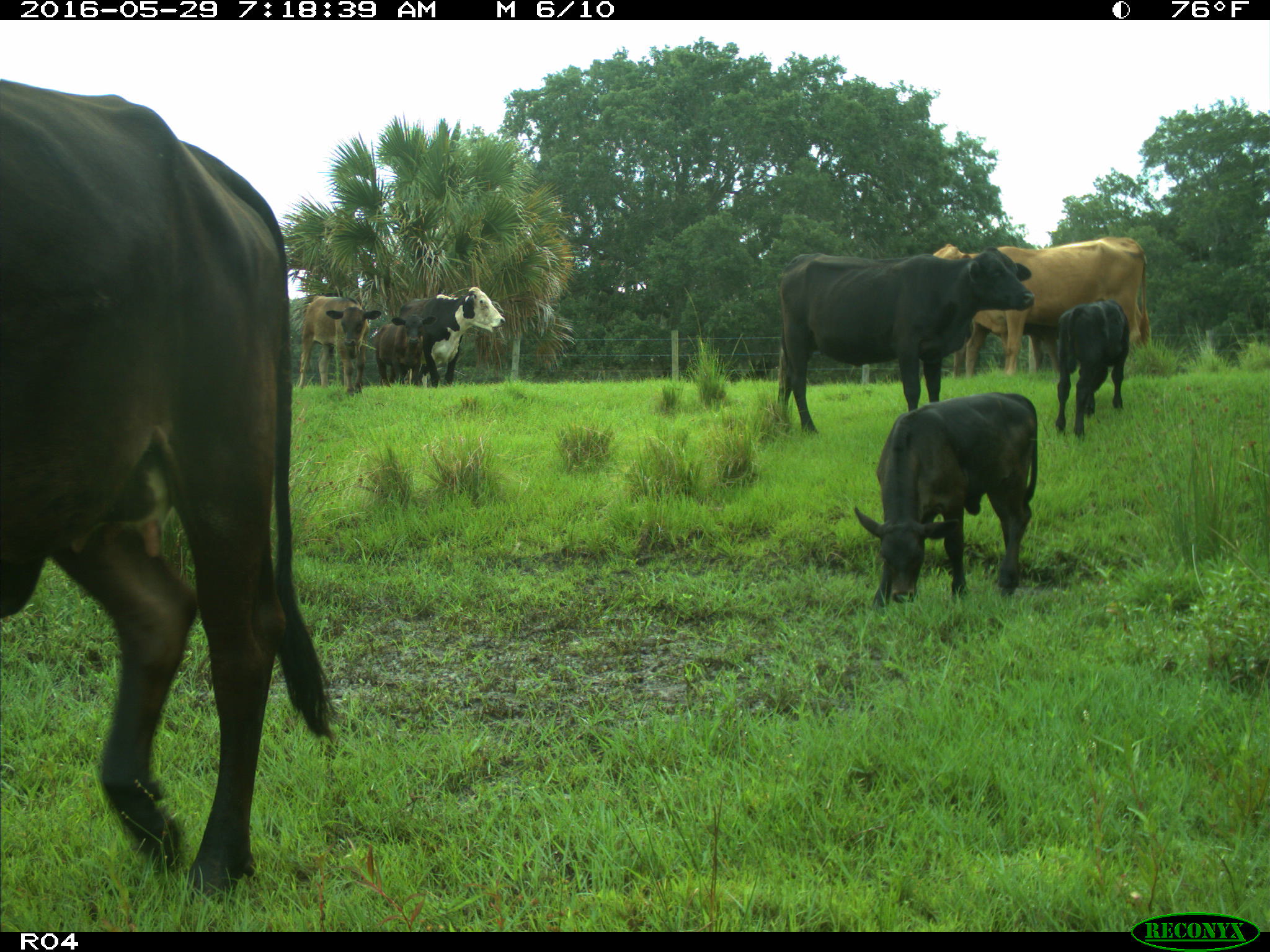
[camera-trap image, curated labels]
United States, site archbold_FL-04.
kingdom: Animalia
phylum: Chordata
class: Mammalia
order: Artiodactyla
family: Bovidae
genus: Bos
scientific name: Bos taurus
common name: domestic cow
Bos taurus (domestic cow).